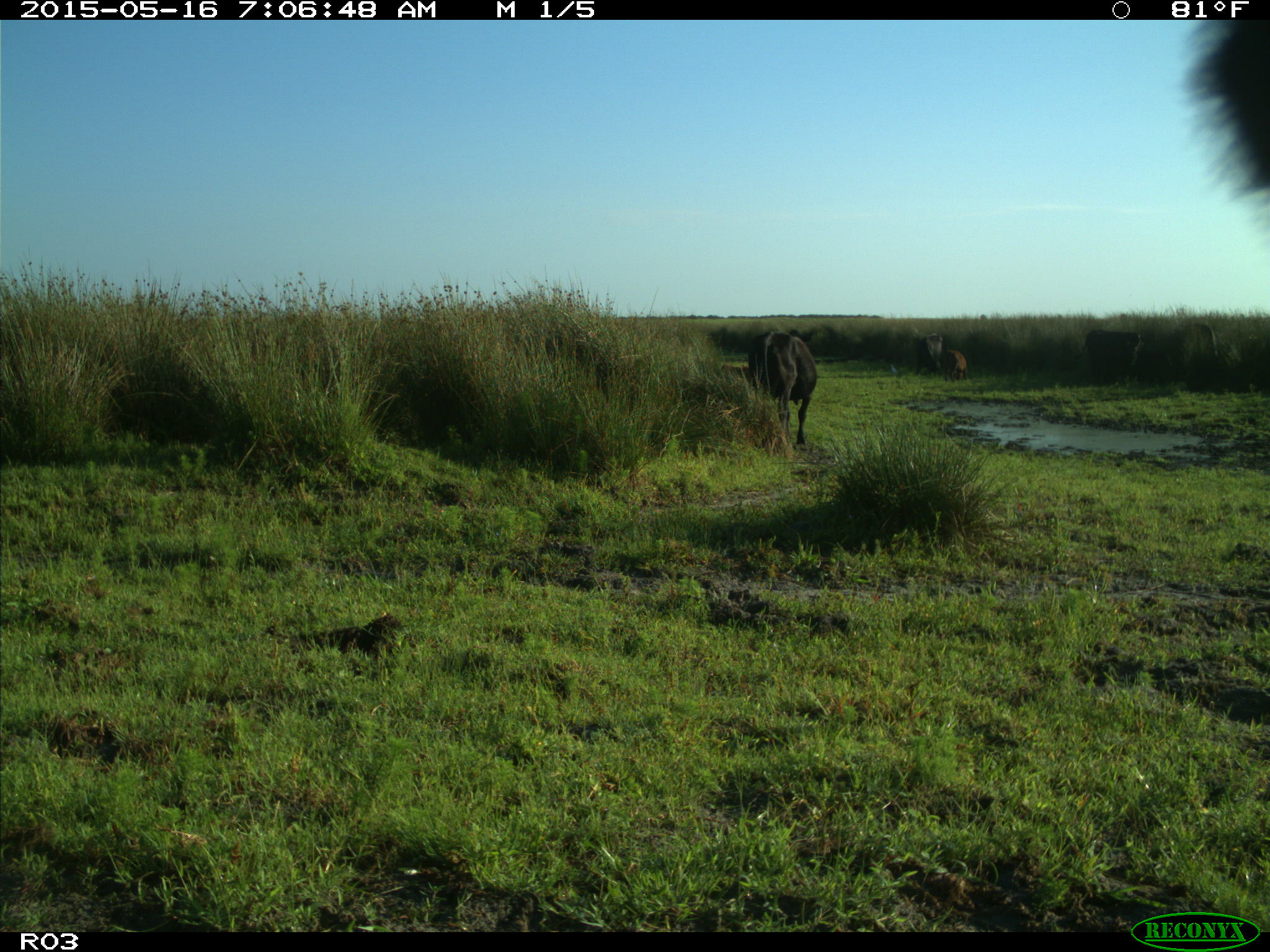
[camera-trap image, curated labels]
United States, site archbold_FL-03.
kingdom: Animalia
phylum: Chordata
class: Mammalia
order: Artiodactyla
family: Bovidae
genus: Bos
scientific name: Bos taurus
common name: domestic cow